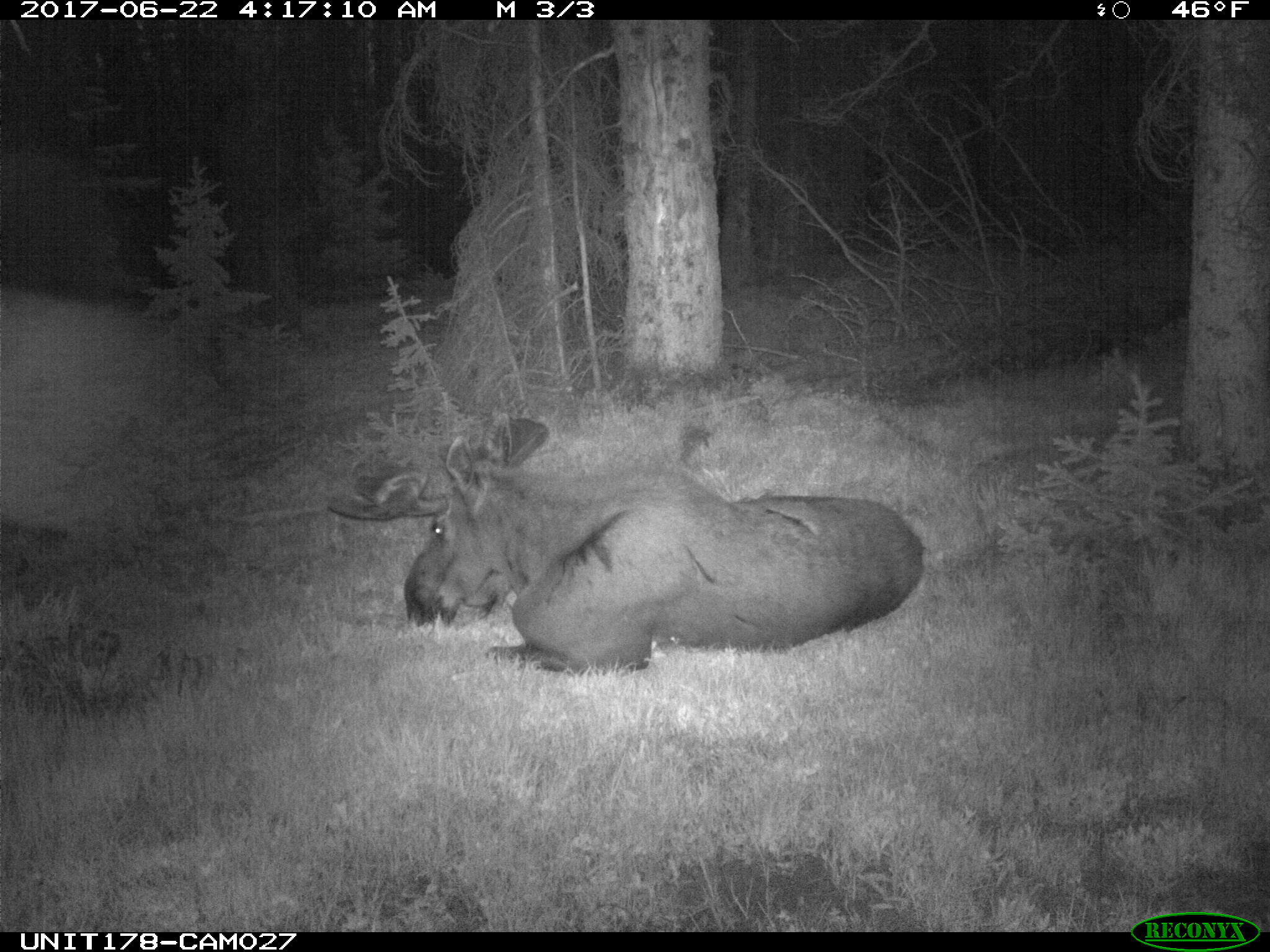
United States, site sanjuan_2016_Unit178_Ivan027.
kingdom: Animalia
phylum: Chordata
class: Mammalia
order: Artiodactyla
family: Cervidae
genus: Alces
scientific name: Alces alces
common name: moose